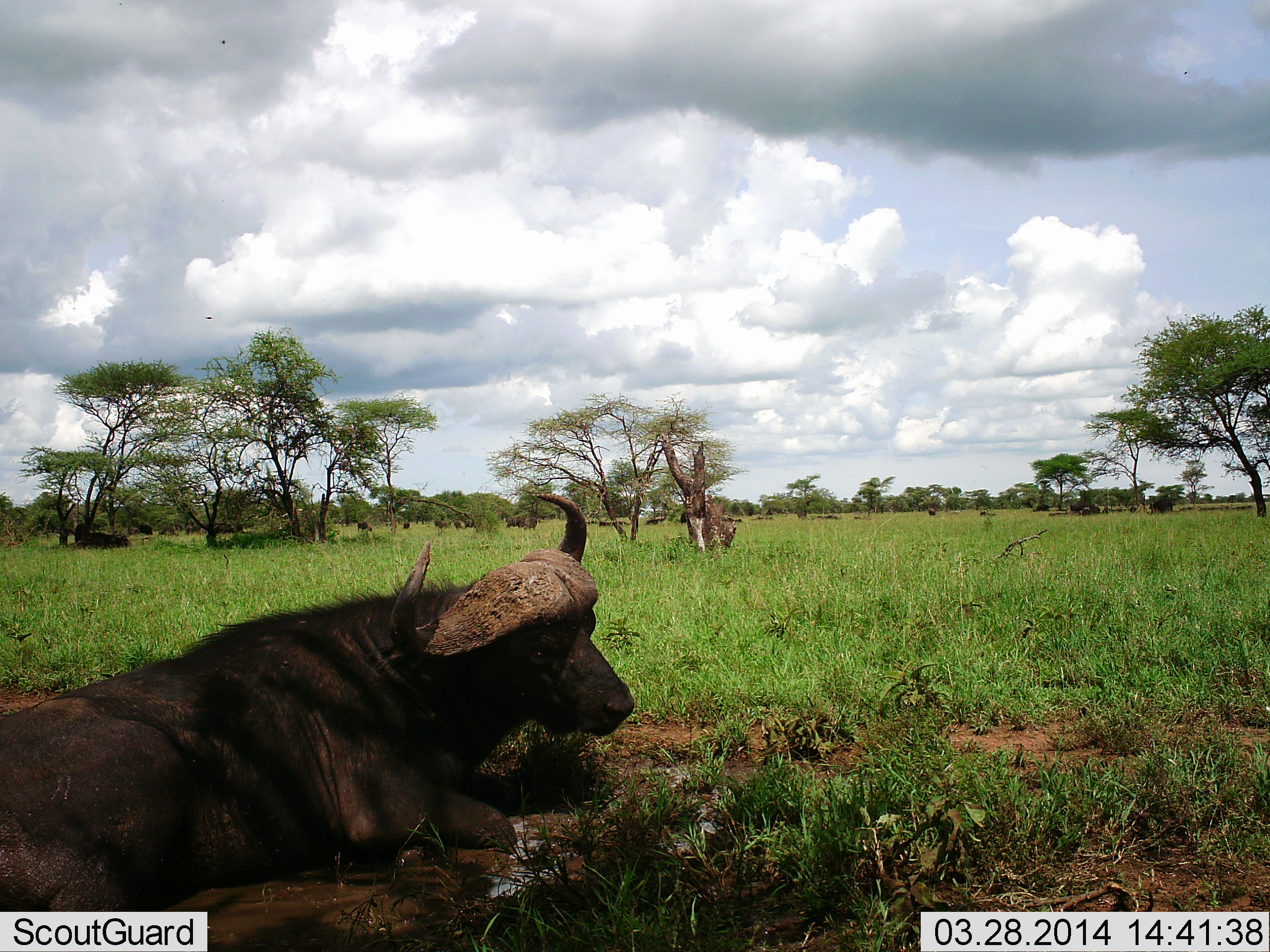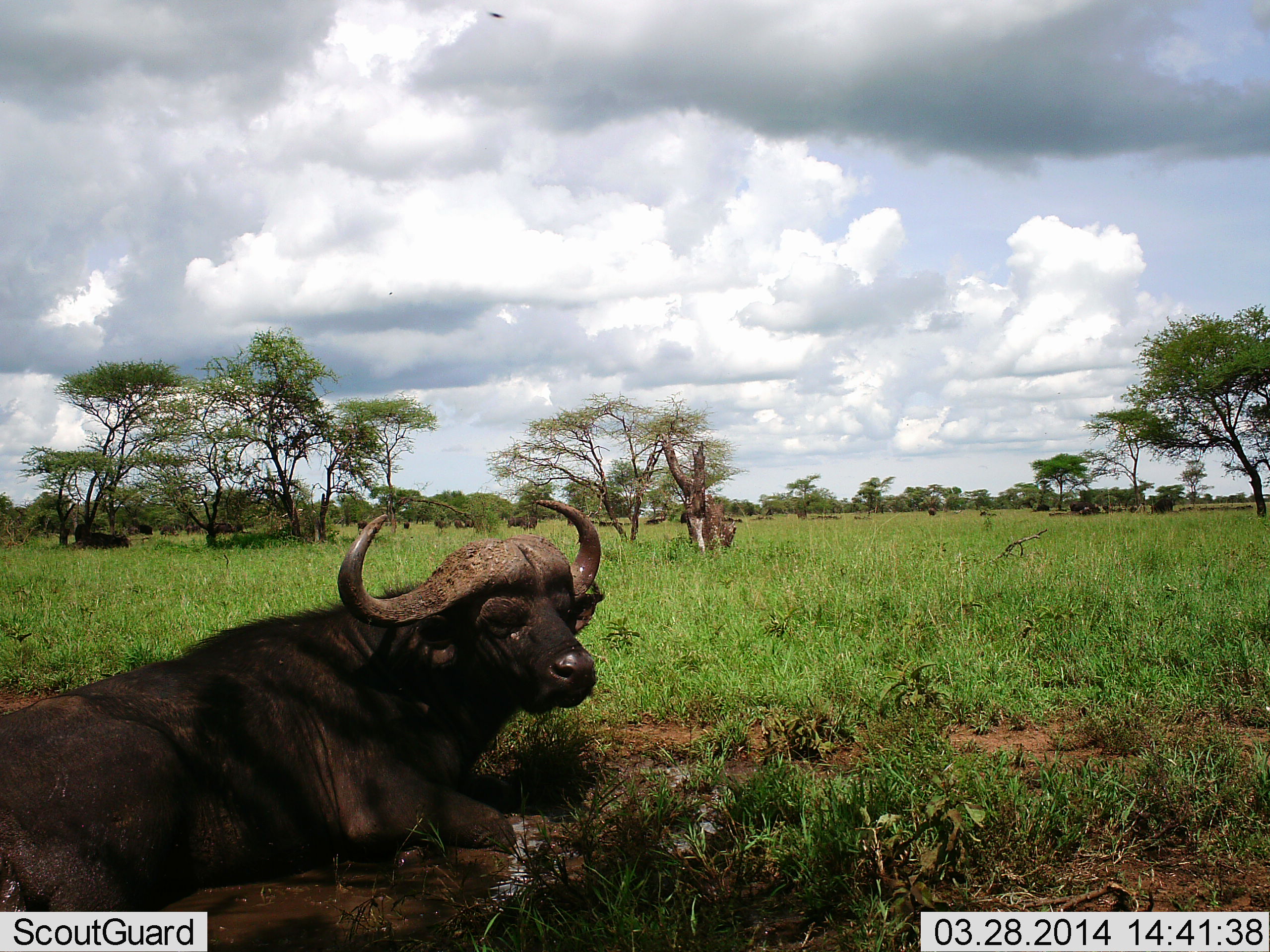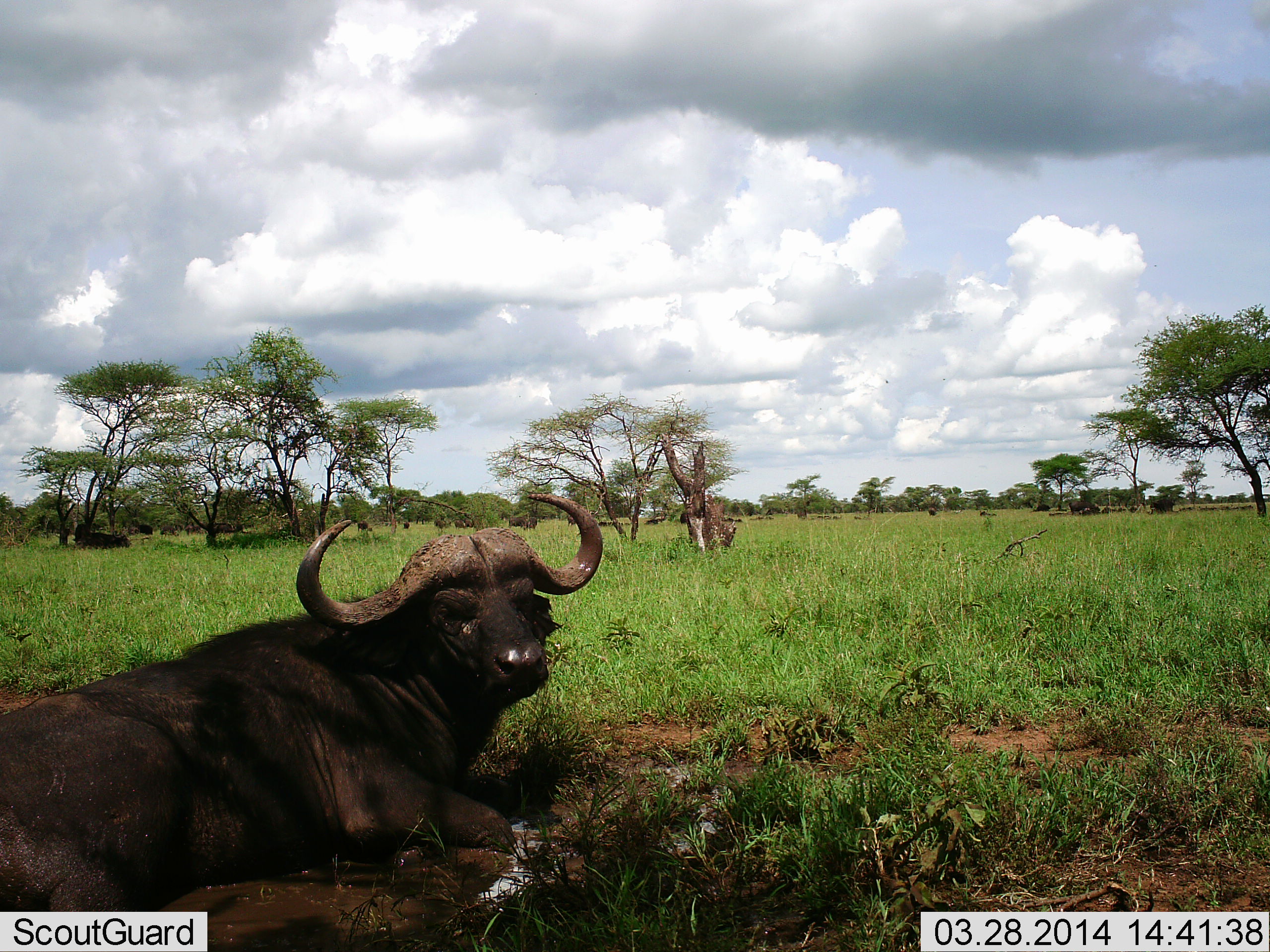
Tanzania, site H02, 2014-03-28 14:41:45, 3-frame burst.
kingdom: Animalia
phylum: Chordata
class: Mammalia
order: Artiodactyla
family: Bovidae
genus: Syncerus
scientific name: Syncerus caffer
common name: cape buffalo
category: buffalo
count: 1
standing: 0%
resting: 100%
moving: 0%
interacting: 0%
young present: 0%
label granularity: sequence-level